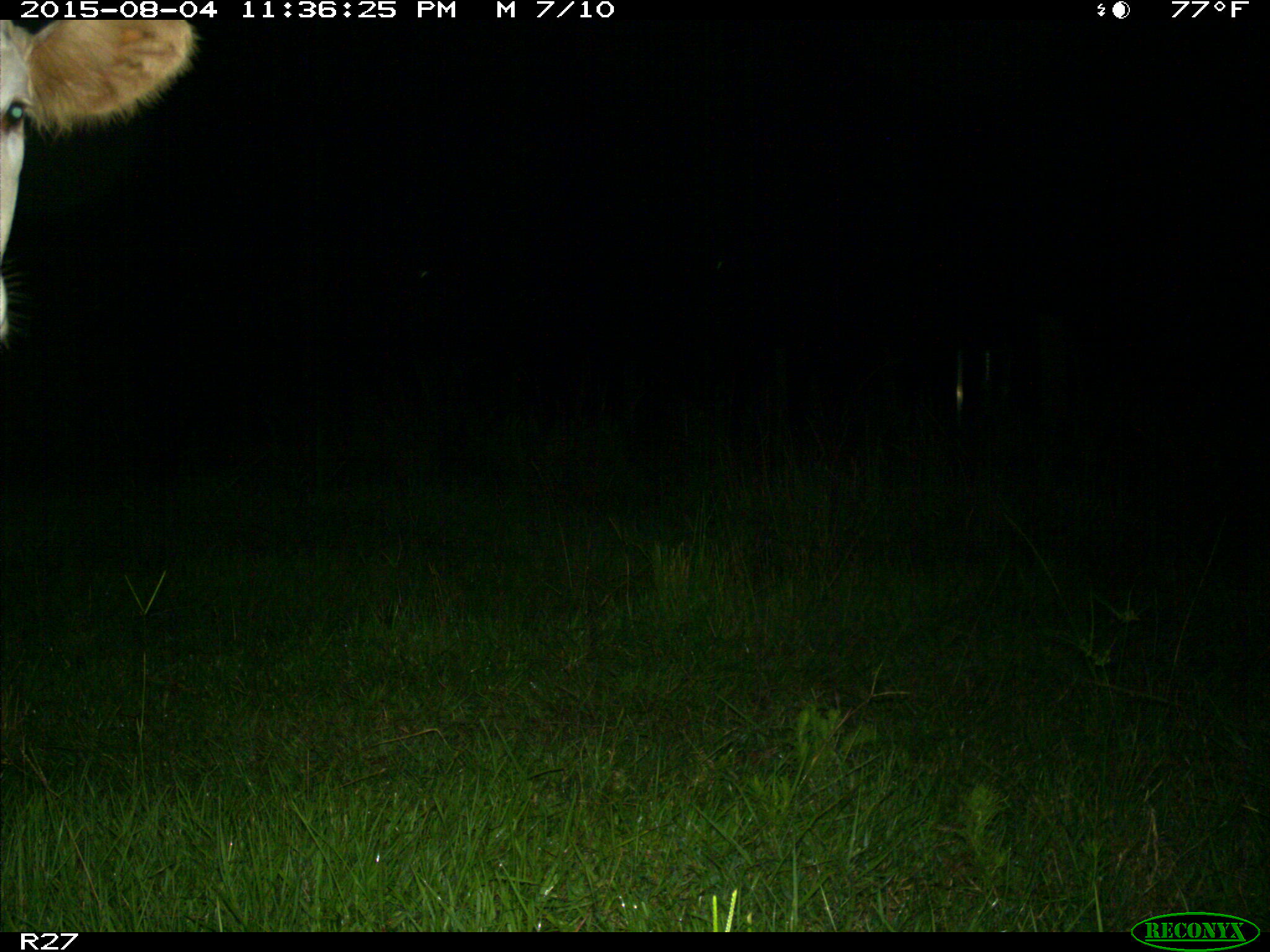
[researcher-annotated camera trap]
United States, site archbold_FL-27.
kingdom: Animalia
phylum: Chordata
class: Mammalia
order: Artiodactyla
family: Bovidae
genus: Bos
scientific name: Bos taurus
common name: domestic cow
Bos taurus (domestic cow).